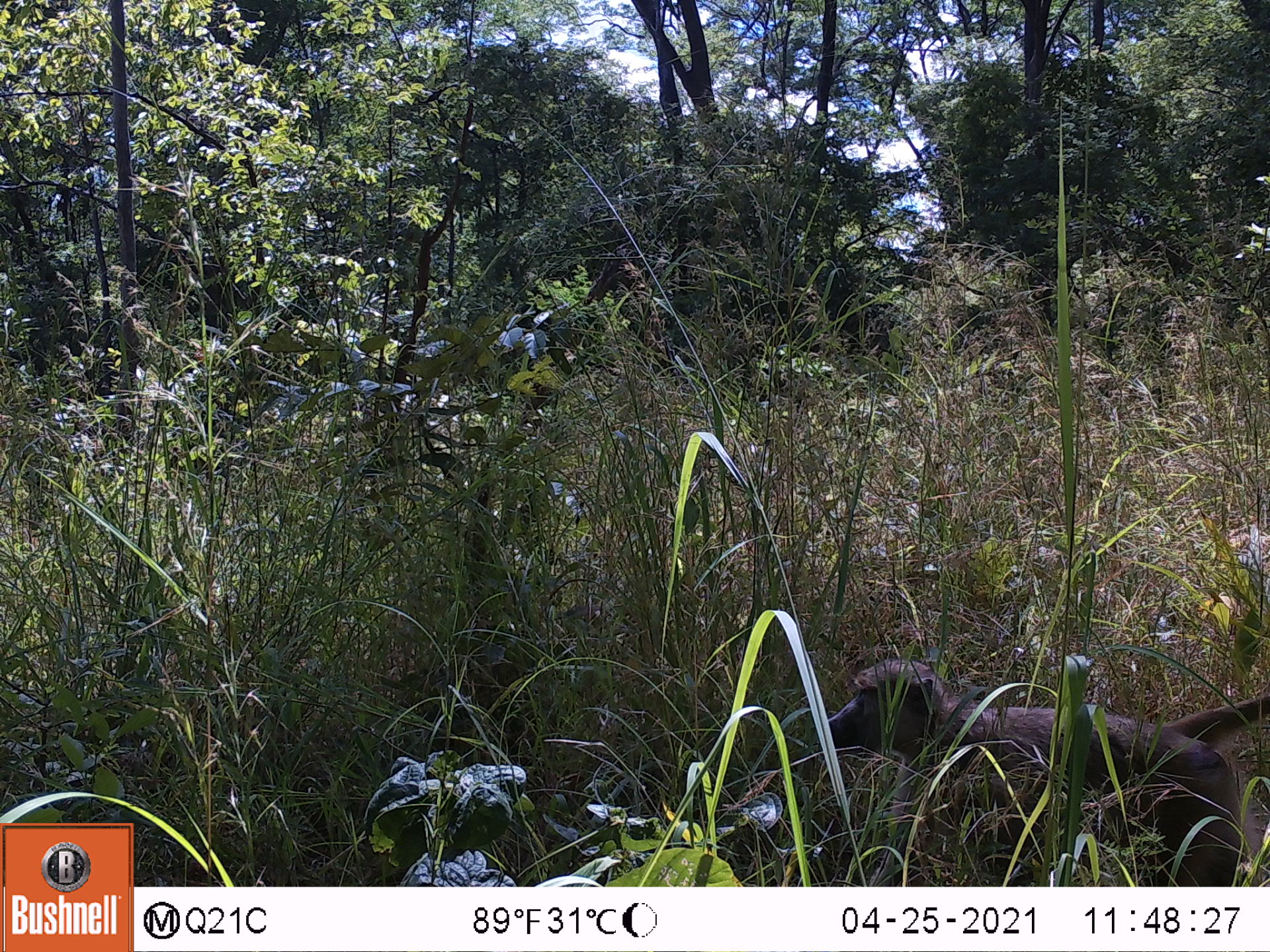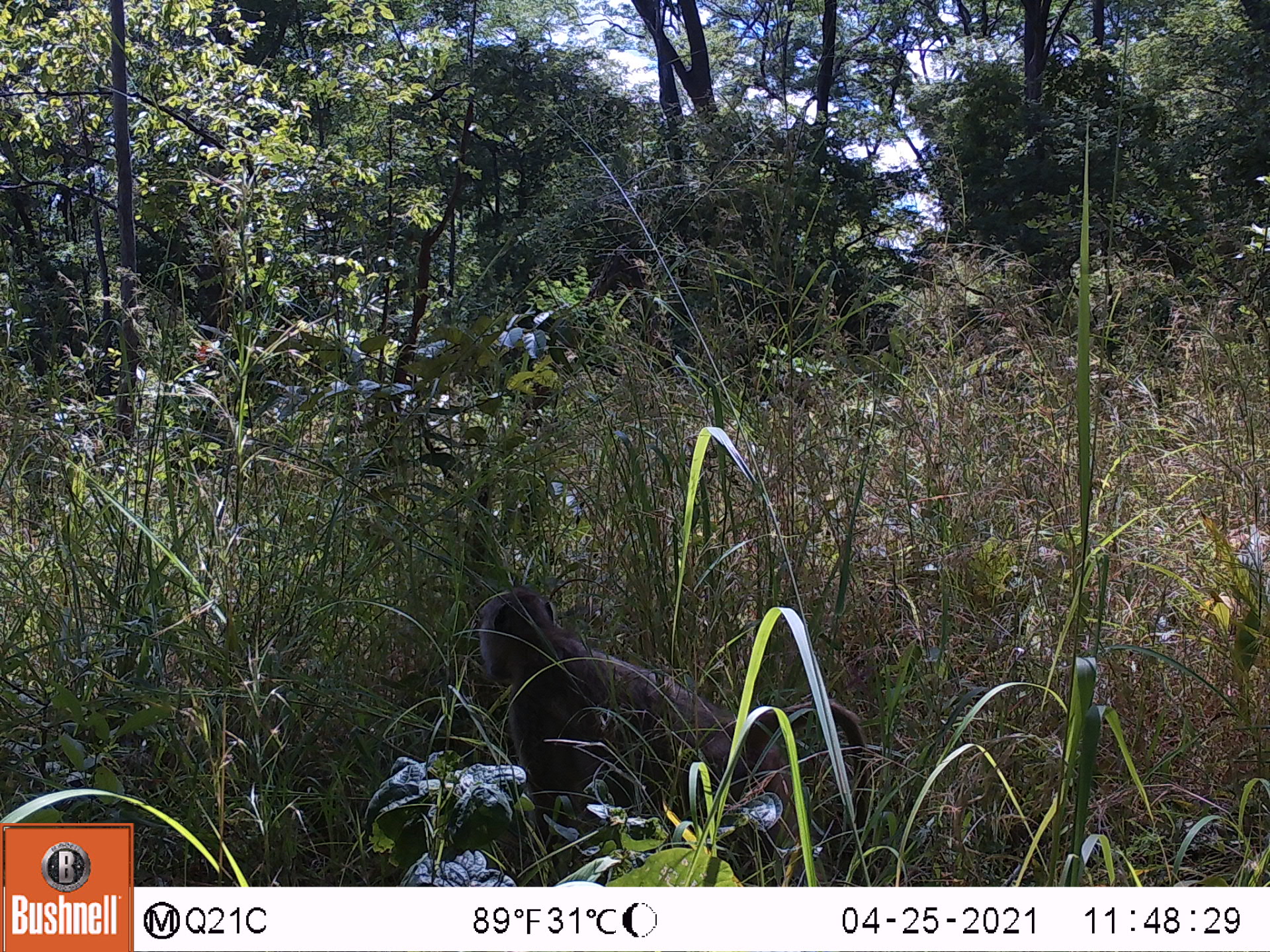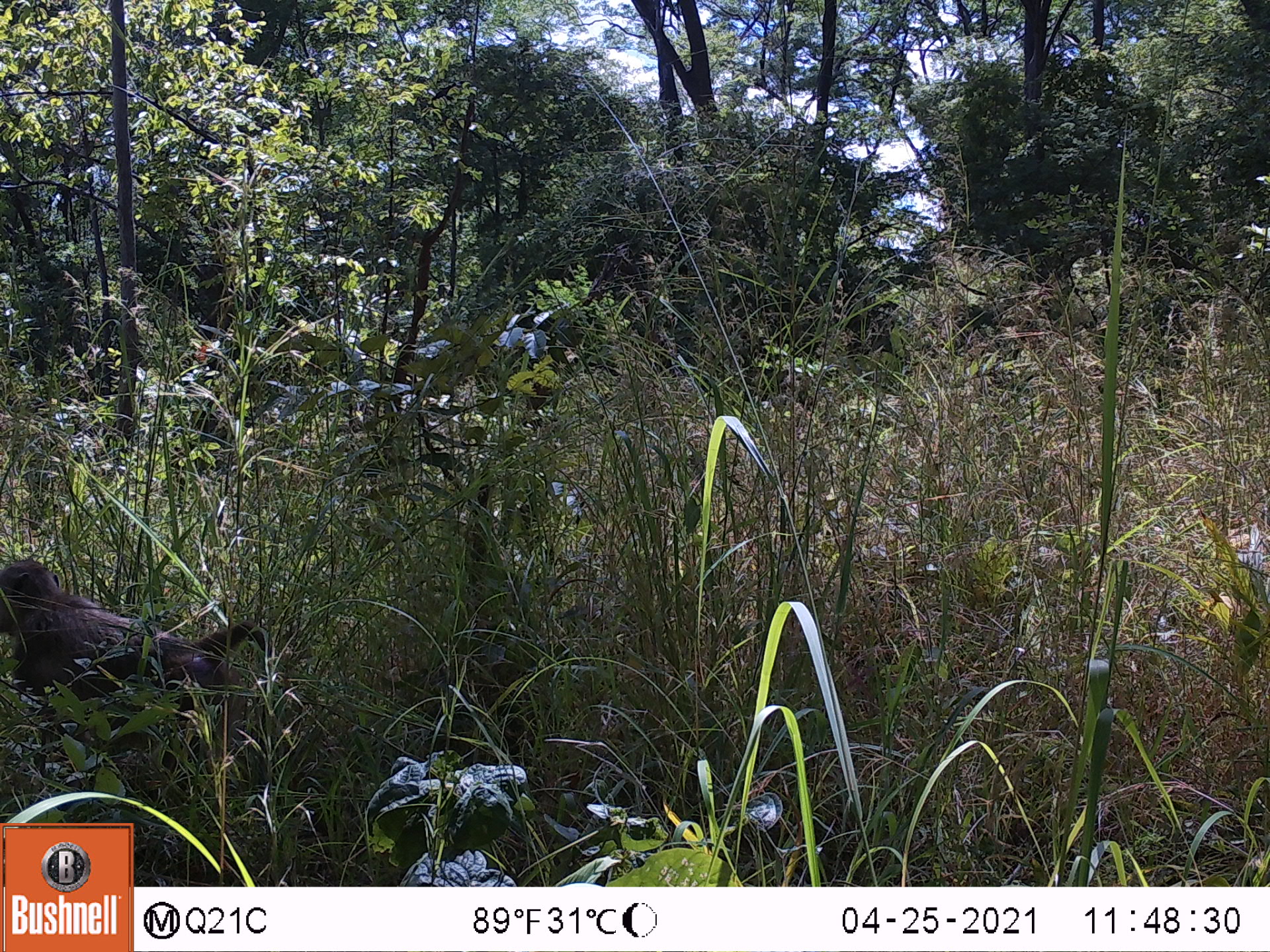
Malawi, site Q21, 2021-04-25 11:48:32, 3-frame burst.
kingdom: Animalia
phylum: Chordata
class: Mammalia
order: Primates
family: Cercopithecidae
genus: Papio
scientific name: Papio cynocephalus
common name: yellow baboon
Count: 1.